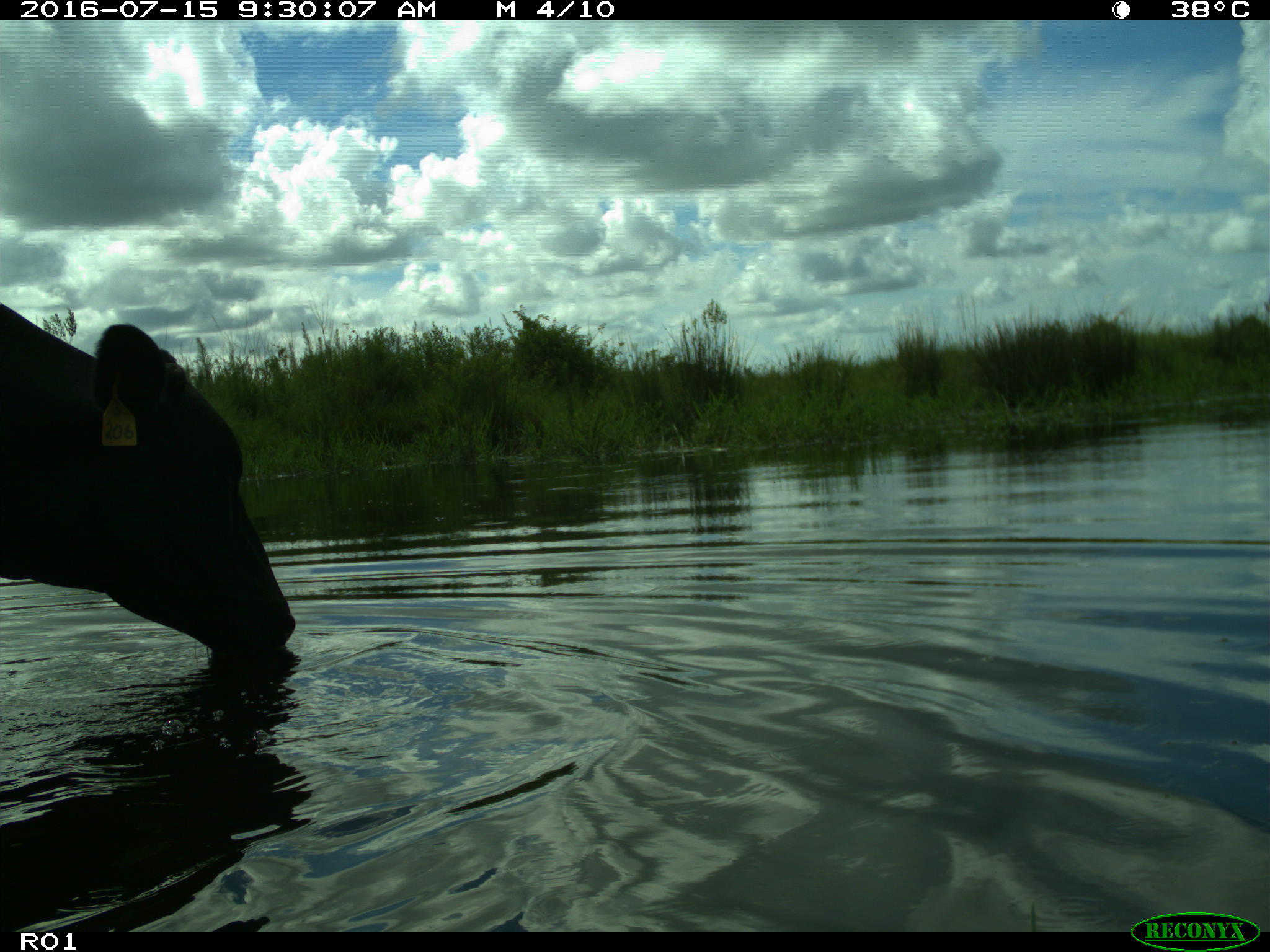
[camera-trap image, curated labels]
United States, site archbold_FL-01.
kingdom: Animalia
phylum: Chordata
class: Mammalia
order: Artiodactyla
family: Bovidae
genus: Bos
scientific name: Bos taurus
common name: domestic cow